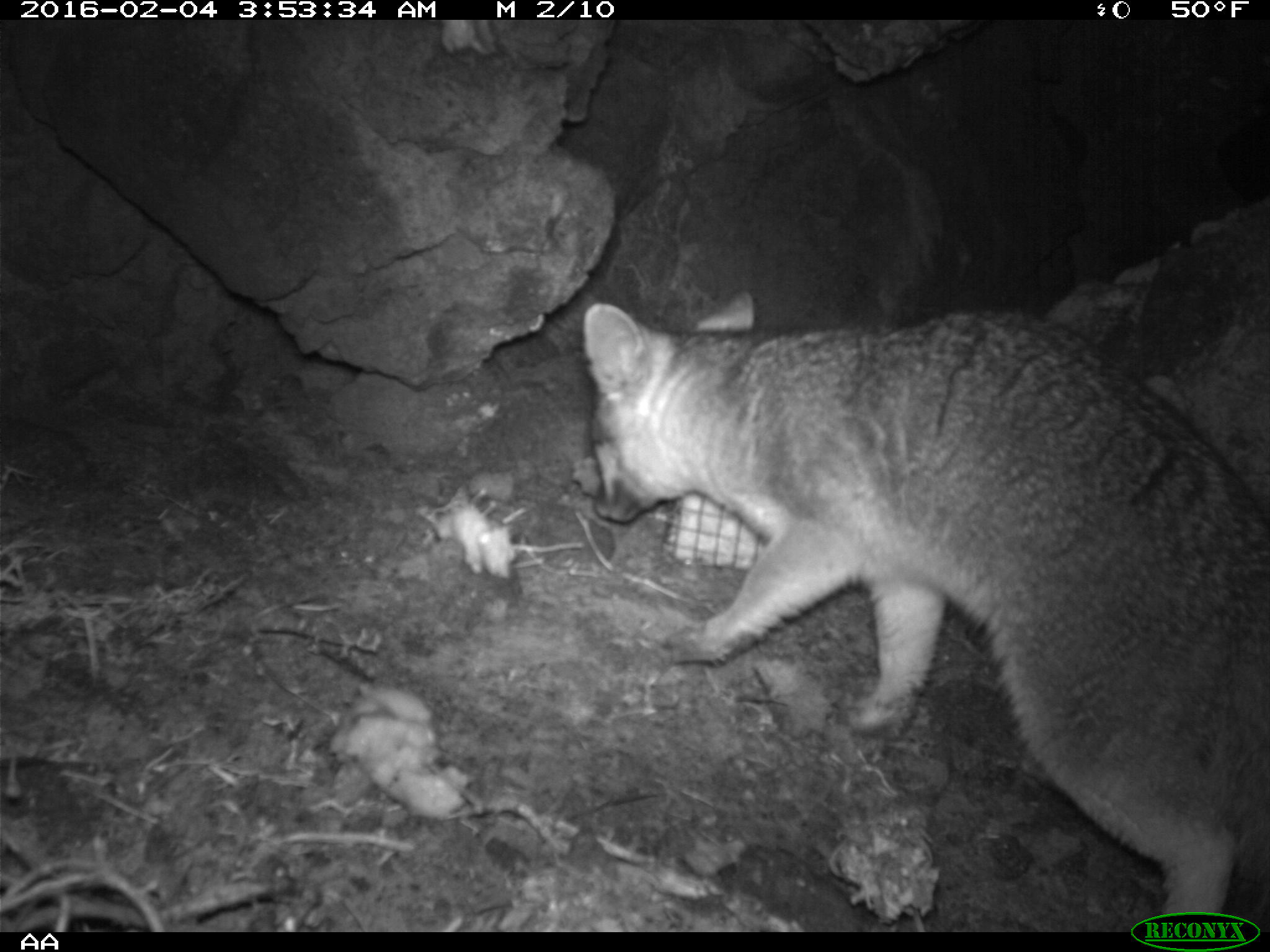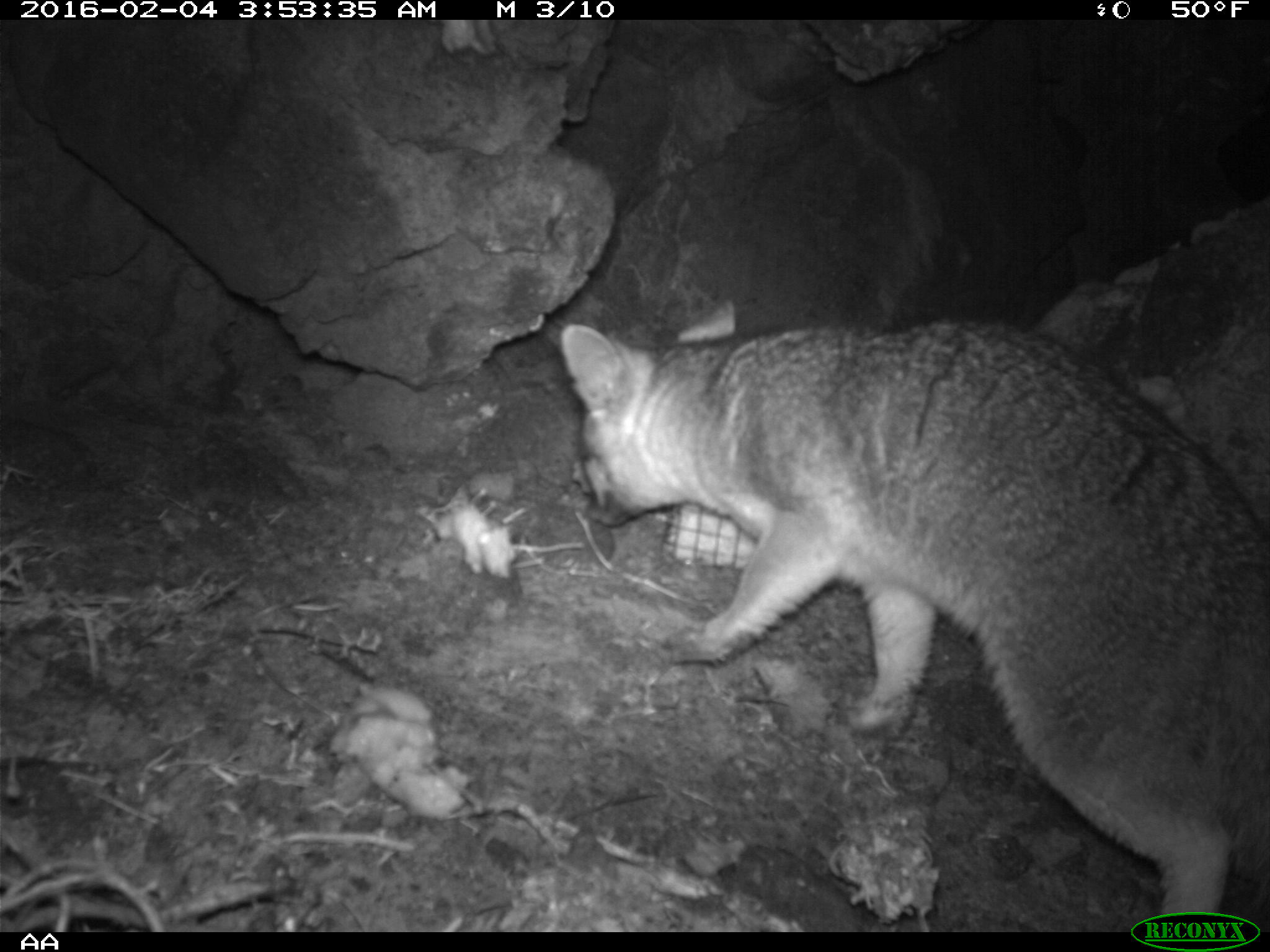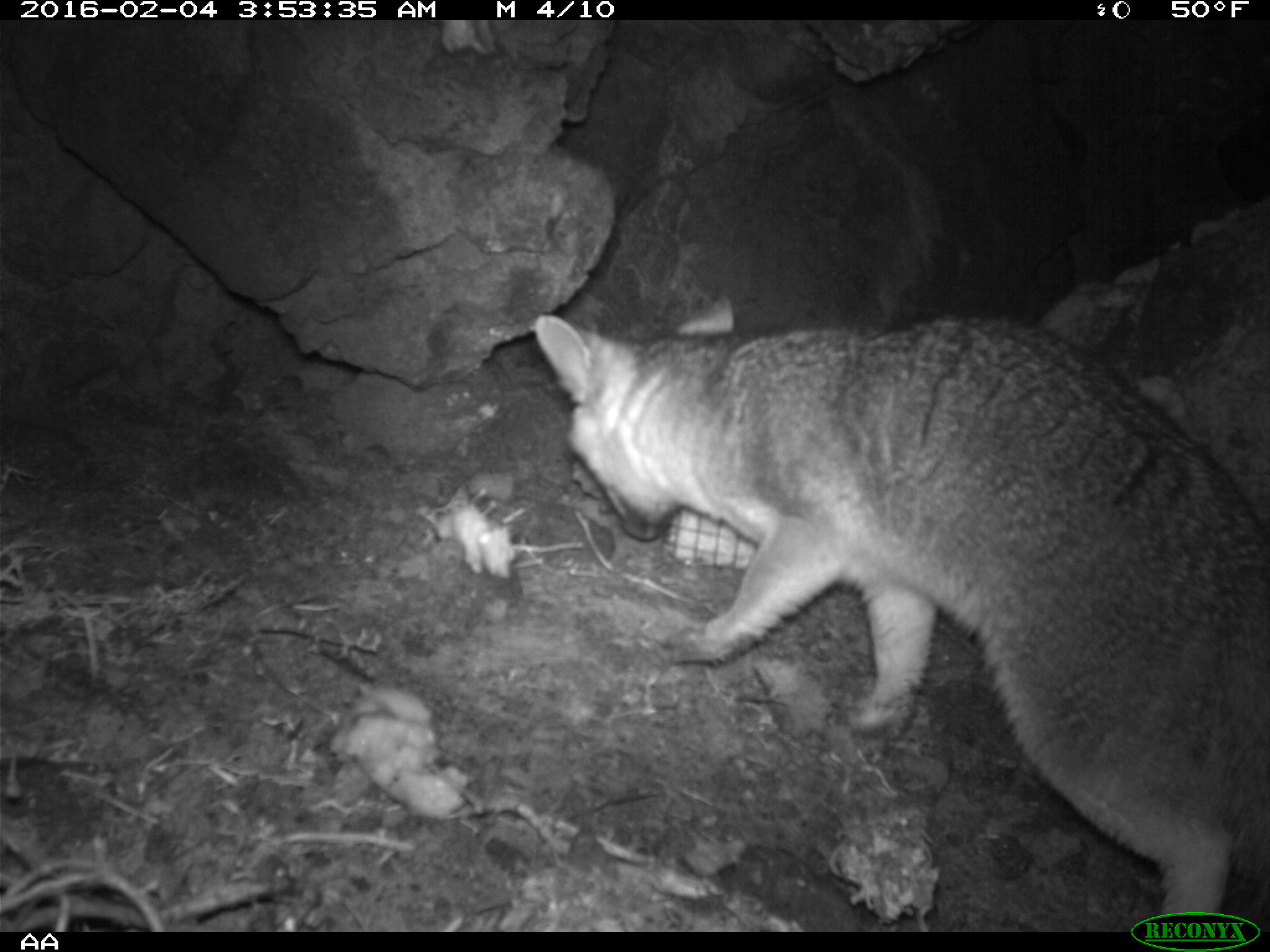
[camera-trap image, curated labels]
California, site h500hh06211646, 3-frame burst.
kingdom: Animalia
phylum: Chordata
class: Mammalia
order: Carnivora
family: Canidae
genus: Urocyon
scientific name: Urocyon littoralis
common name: island fox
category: fox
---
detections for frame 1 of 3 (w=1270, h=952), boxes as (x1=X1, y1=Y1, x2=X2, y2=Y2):
fox: (x1=582, y1=290, x2=1269, y2=929)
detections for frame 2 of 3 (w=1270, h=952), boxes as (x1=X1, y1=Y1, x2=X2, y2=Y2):
fox: (x1=557, y1=302, x2=1269, y2=932)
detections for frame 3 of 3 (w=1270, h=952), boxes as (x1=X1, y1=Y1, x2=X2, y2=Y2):
fox: (x1=531, y1=306, x2=1269, y2=929)